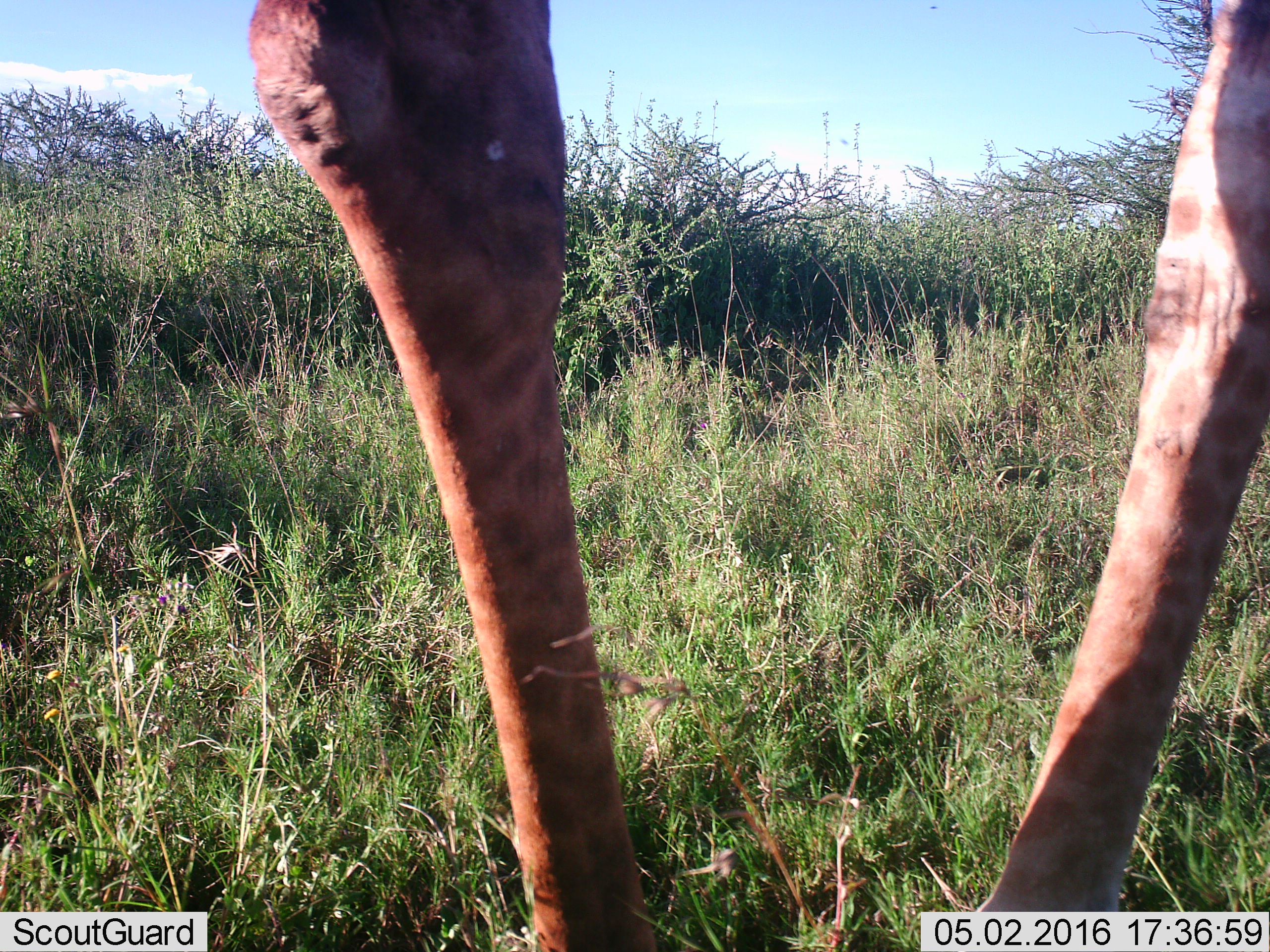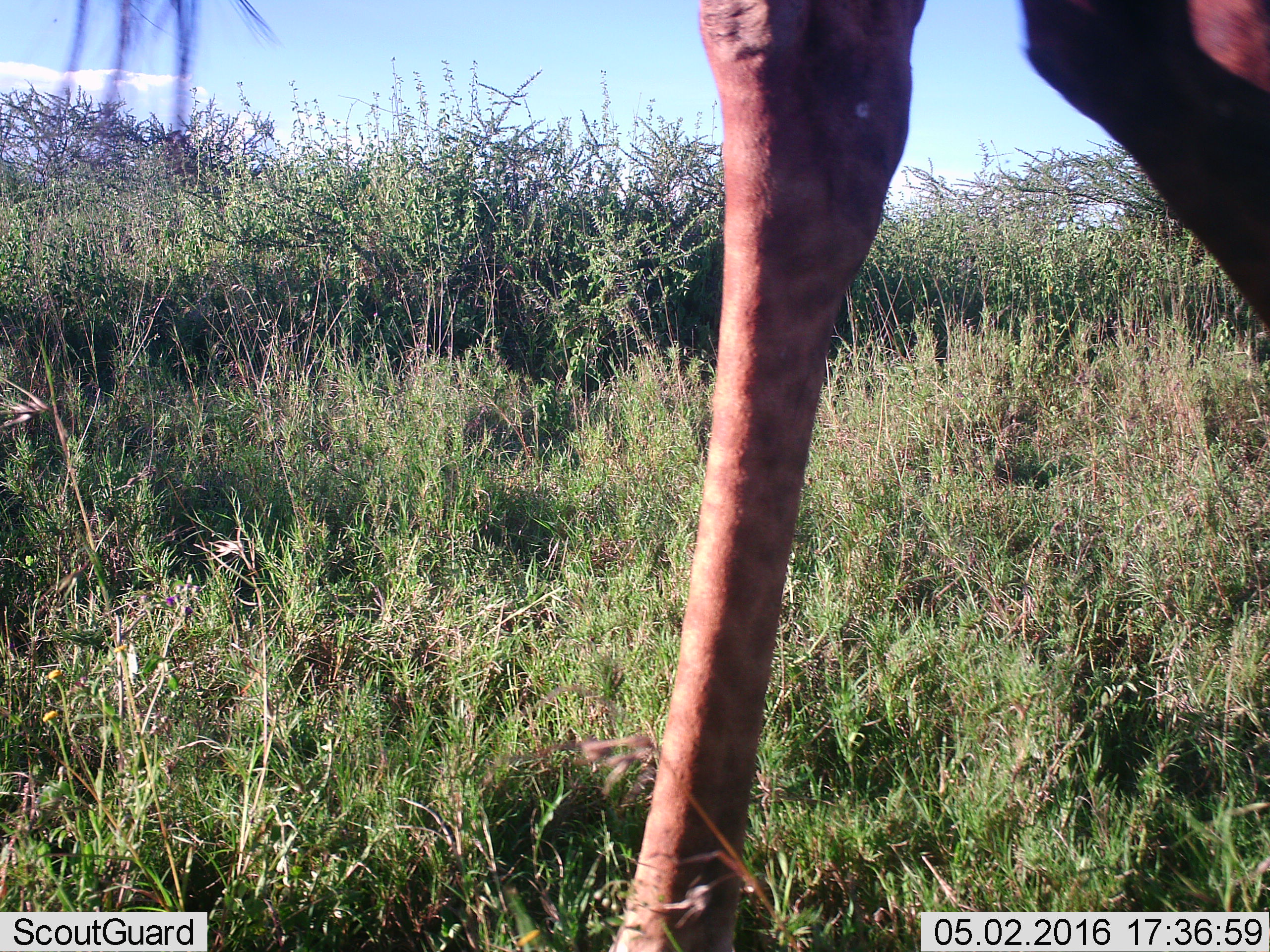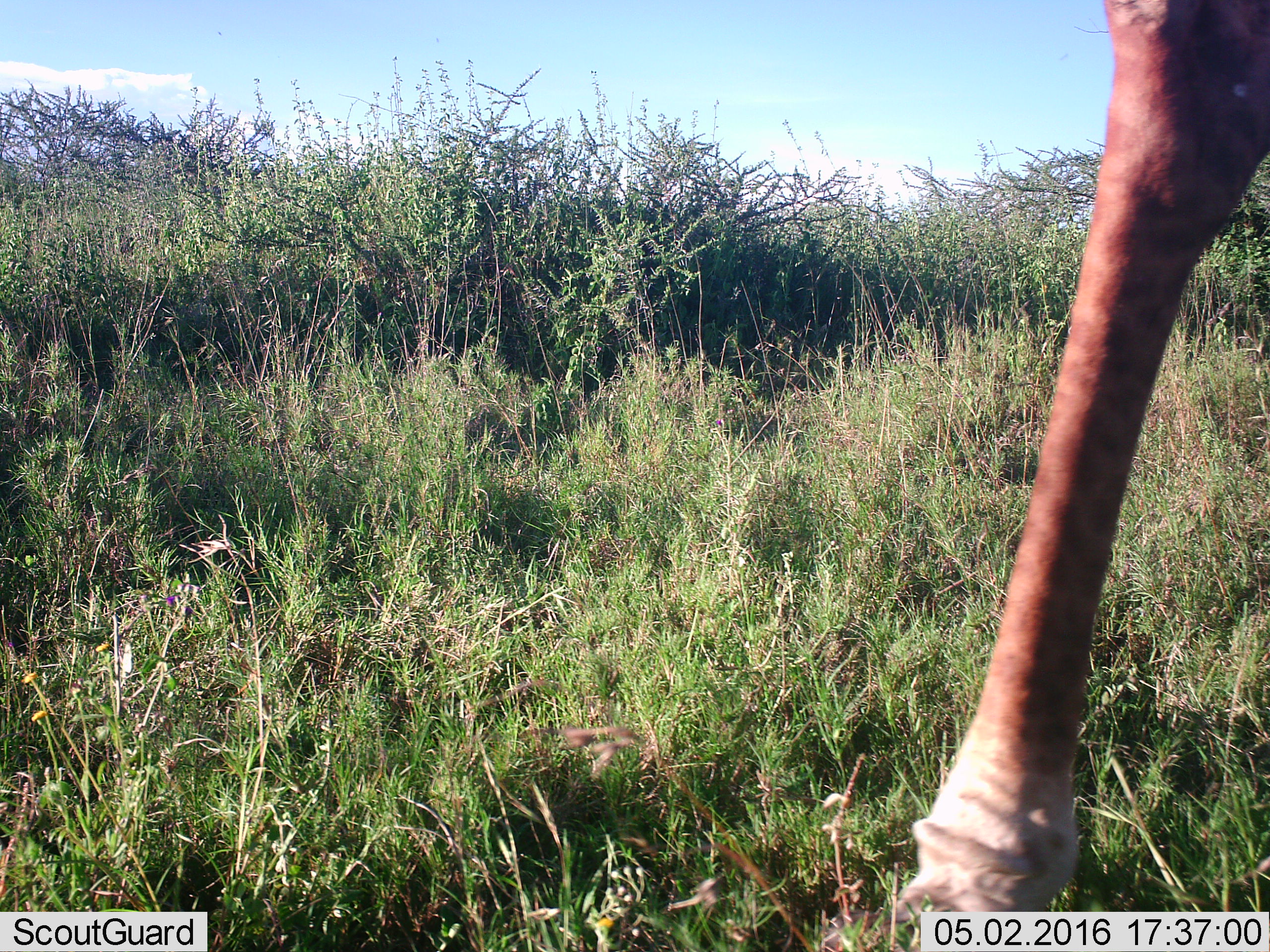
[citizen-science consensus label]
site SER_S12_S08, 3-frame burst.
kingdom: Animalia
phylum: Chordata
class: Mammalia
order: Artiodactyla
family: Giraffidae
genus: Giraffa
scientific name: Giraffa camelopardalis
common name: giraffe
Giraffe (Giraffa camelopardalis), count 1. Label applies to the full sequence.